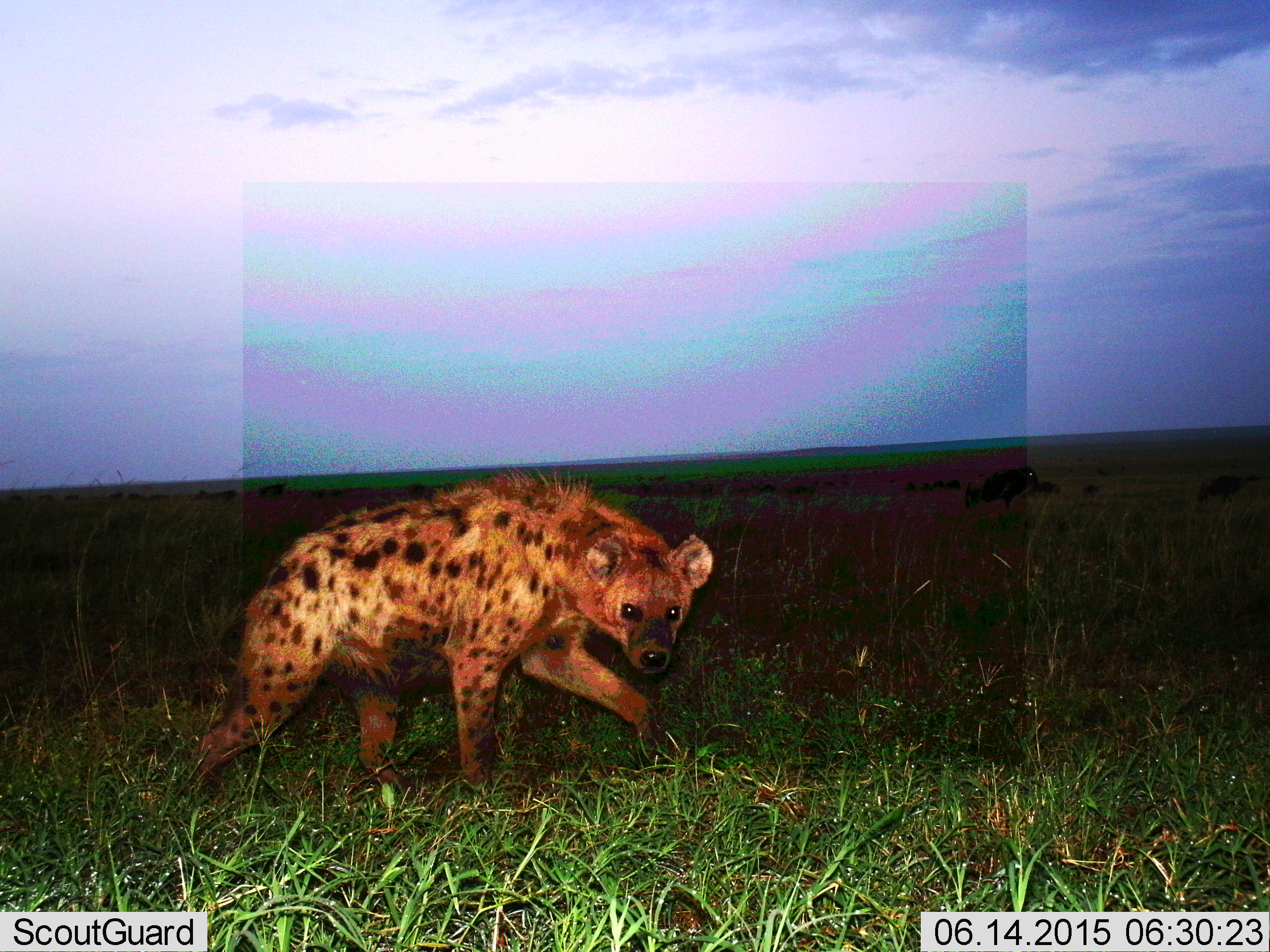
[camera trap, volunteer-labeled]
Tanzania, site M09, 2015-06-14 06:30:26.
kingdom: Animalia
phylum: Chordata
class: Mammalia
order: Carnivora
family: Hyaenidae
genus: Crocuta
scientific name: Crocuta crocuta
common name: spotted hyena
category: hyenaspotted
Hyenaspotted (spotted hyena) (Crocuta crocuta), count 1. Behavior (volunteer vote fractions): standing 0%, resting 0%, moving 100%, interacting 0%. Young present (vote fraction): 0%. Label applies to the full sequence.